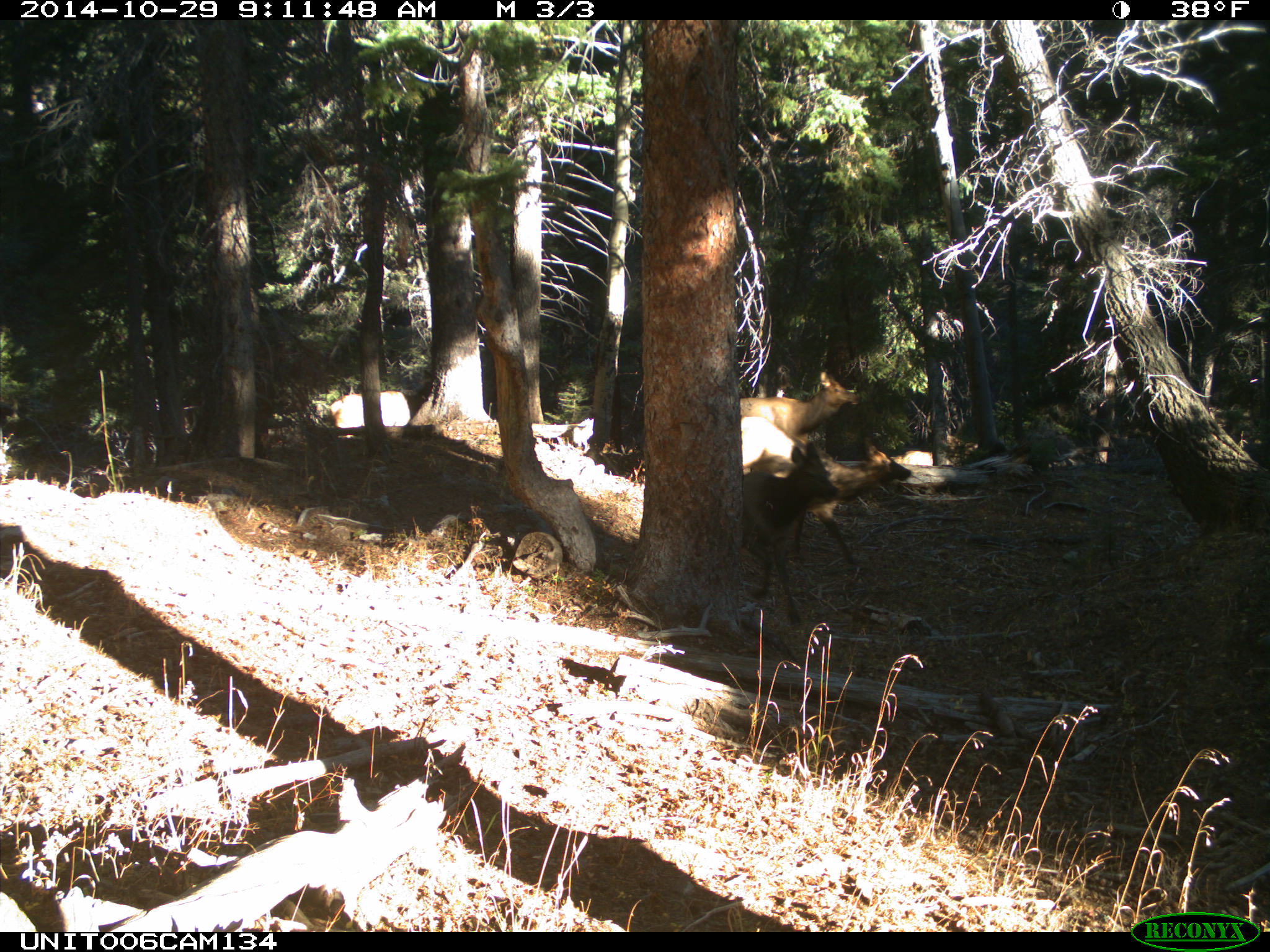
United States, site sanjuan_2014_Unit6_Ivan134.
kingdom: Animalia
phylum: Chordata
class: Mammalia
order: Artiodactyla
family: Cervidae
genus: Cervus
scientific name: Cervus elaphus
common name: red deer